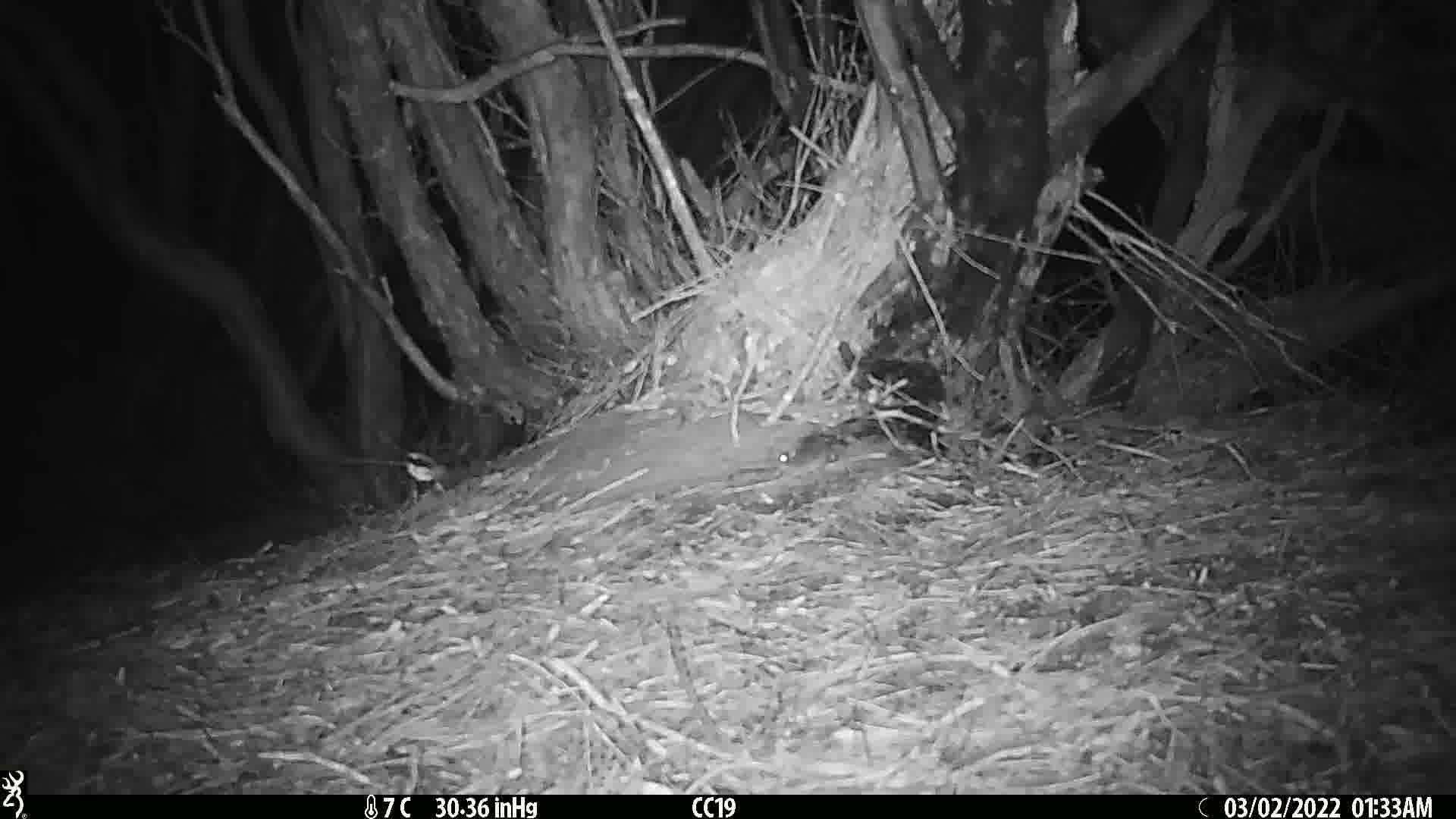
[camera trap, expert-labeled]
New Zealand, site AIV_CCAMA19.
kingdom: Animalia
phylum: Chordata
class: Mammalia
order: Rodentia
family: Muridae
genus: Mus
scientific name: Mus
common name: mouse